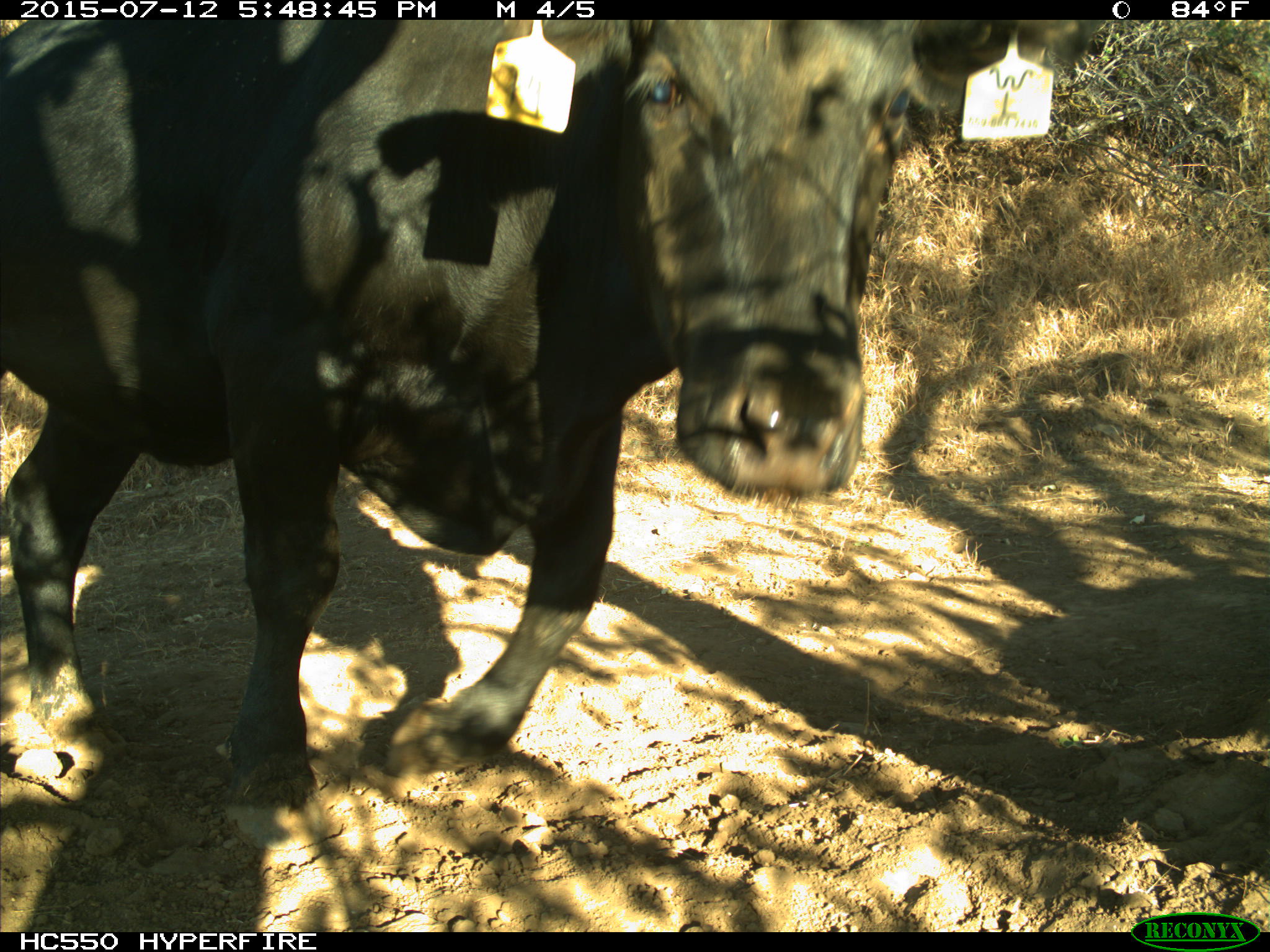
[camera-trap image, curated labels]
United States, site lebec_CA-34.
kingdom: Animalia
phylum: Chordata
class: Mammalia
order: Artiodactyla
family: Bovidae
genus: Bos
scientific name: Bos taurus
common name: domestic cow